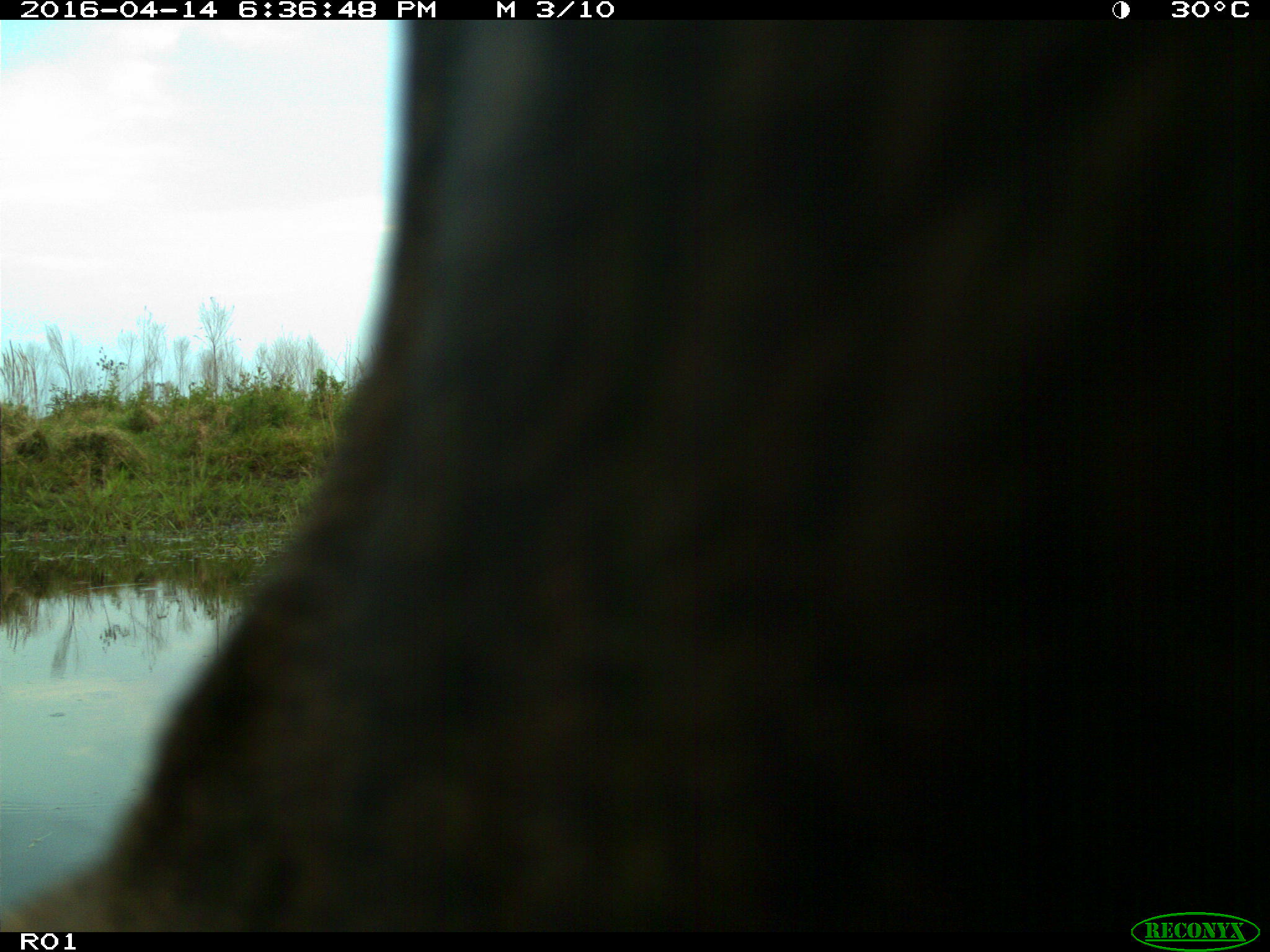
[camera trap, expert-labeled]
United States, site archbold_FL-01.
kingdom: Animalia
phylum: Chordata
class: Mammalia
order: Artiodactyla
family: Bovidae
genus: Bos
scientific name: Bos taurus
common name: domestic cow